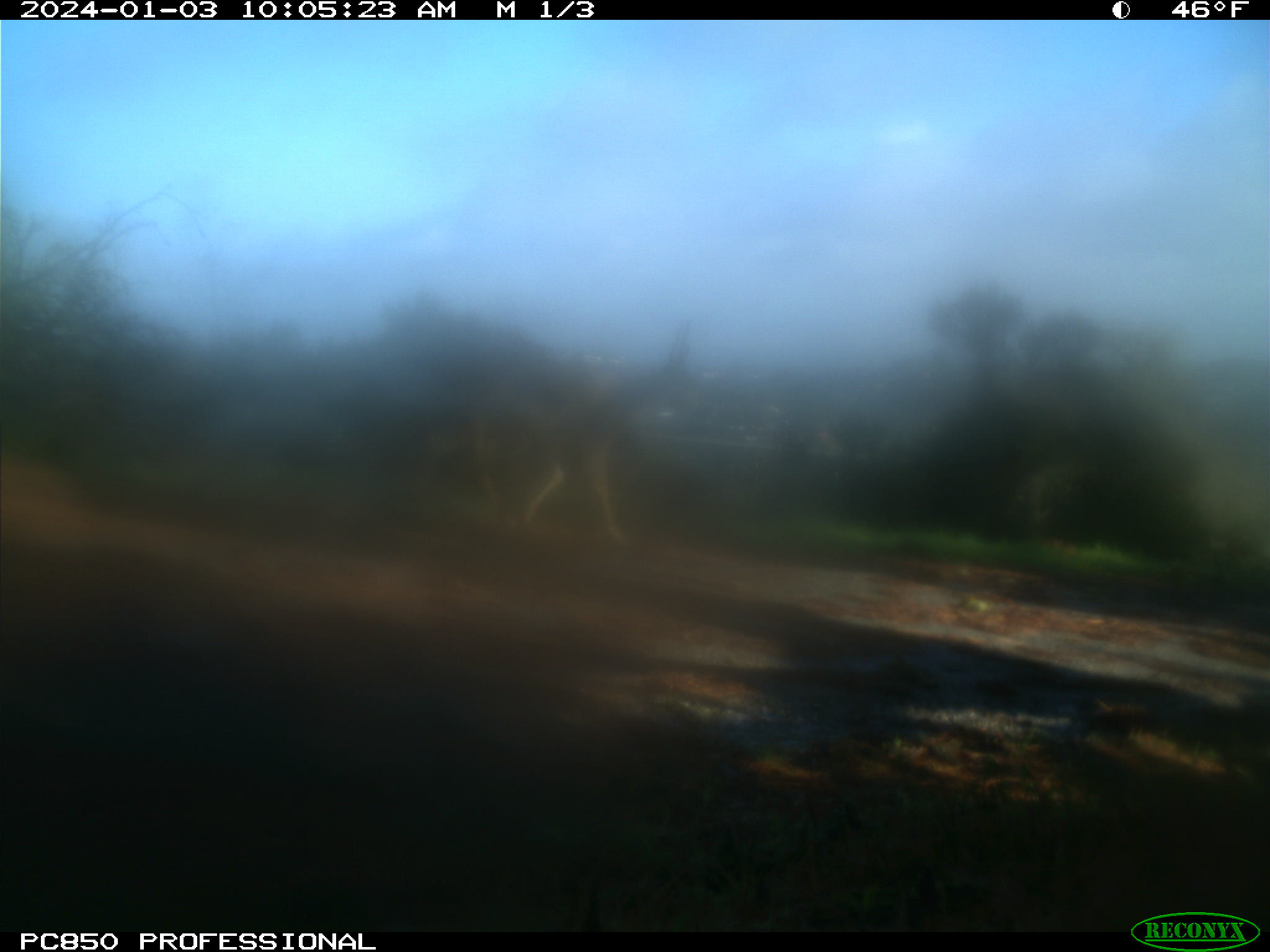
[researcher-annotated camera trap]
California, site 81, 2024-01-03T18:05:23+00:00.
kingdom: Animalia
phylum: Chordata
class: Mammalia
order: Artiodactyla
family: Cervidae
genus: Odocoileus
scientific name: Odocoileus hemionus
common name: mule deer